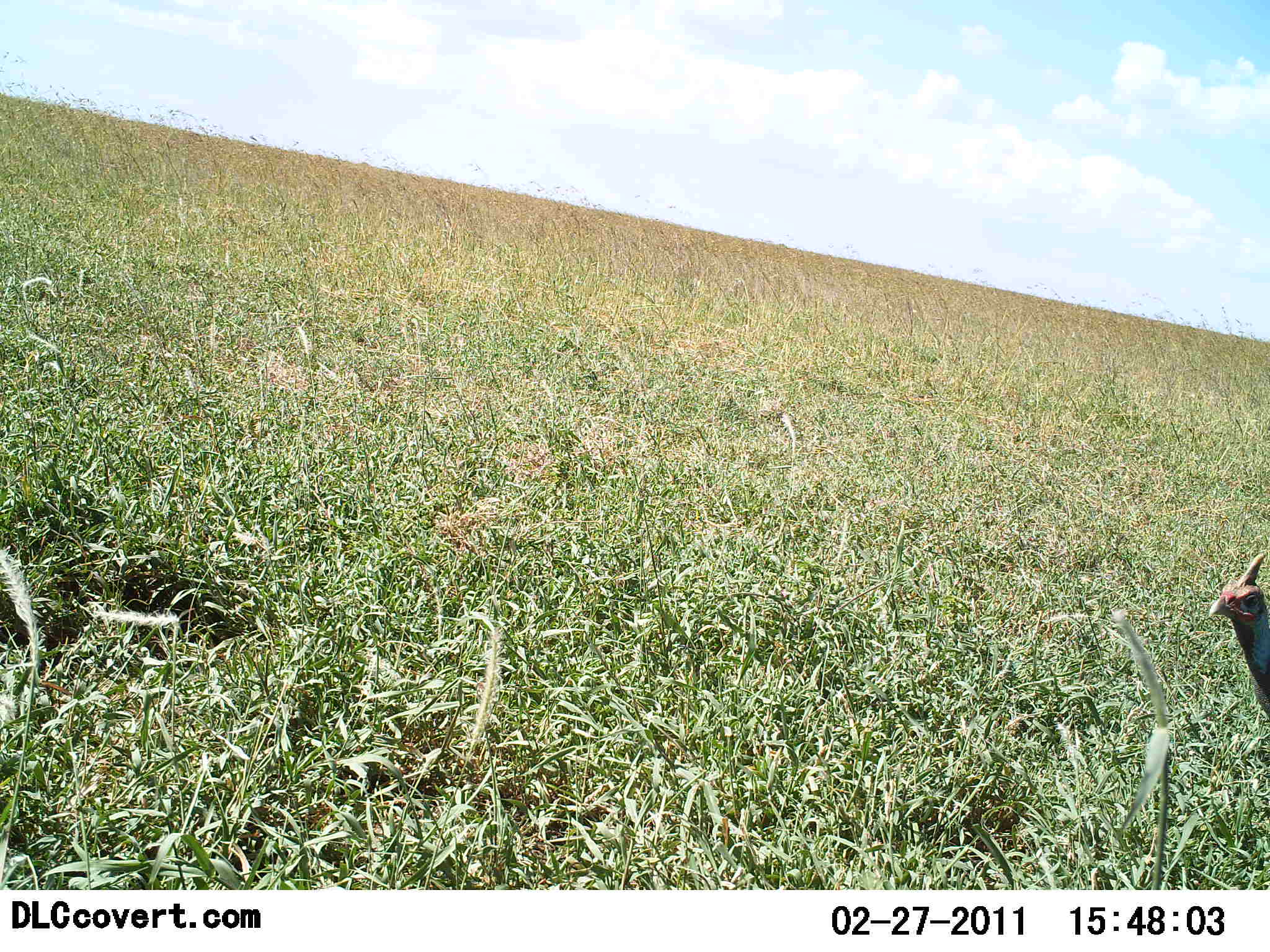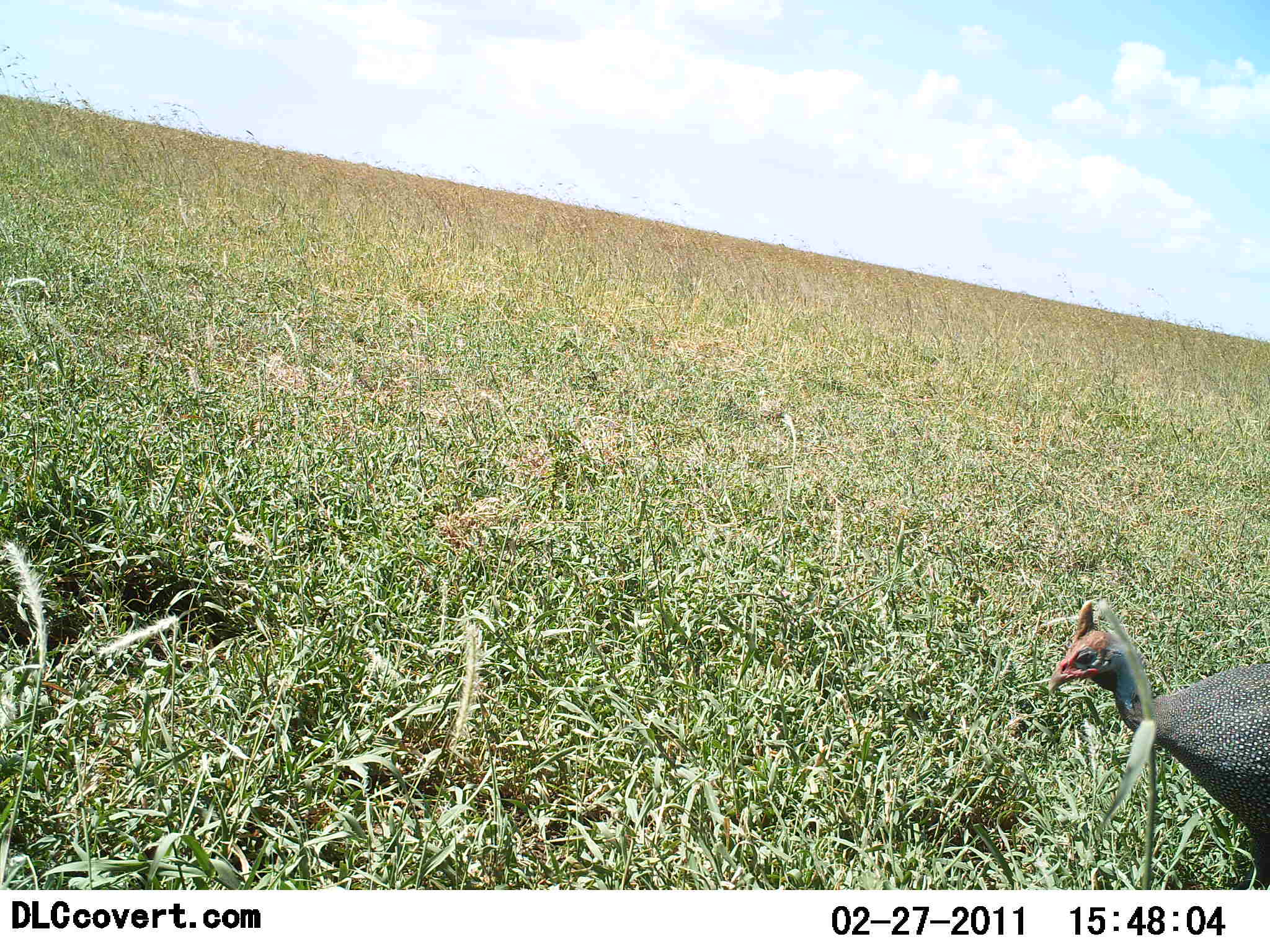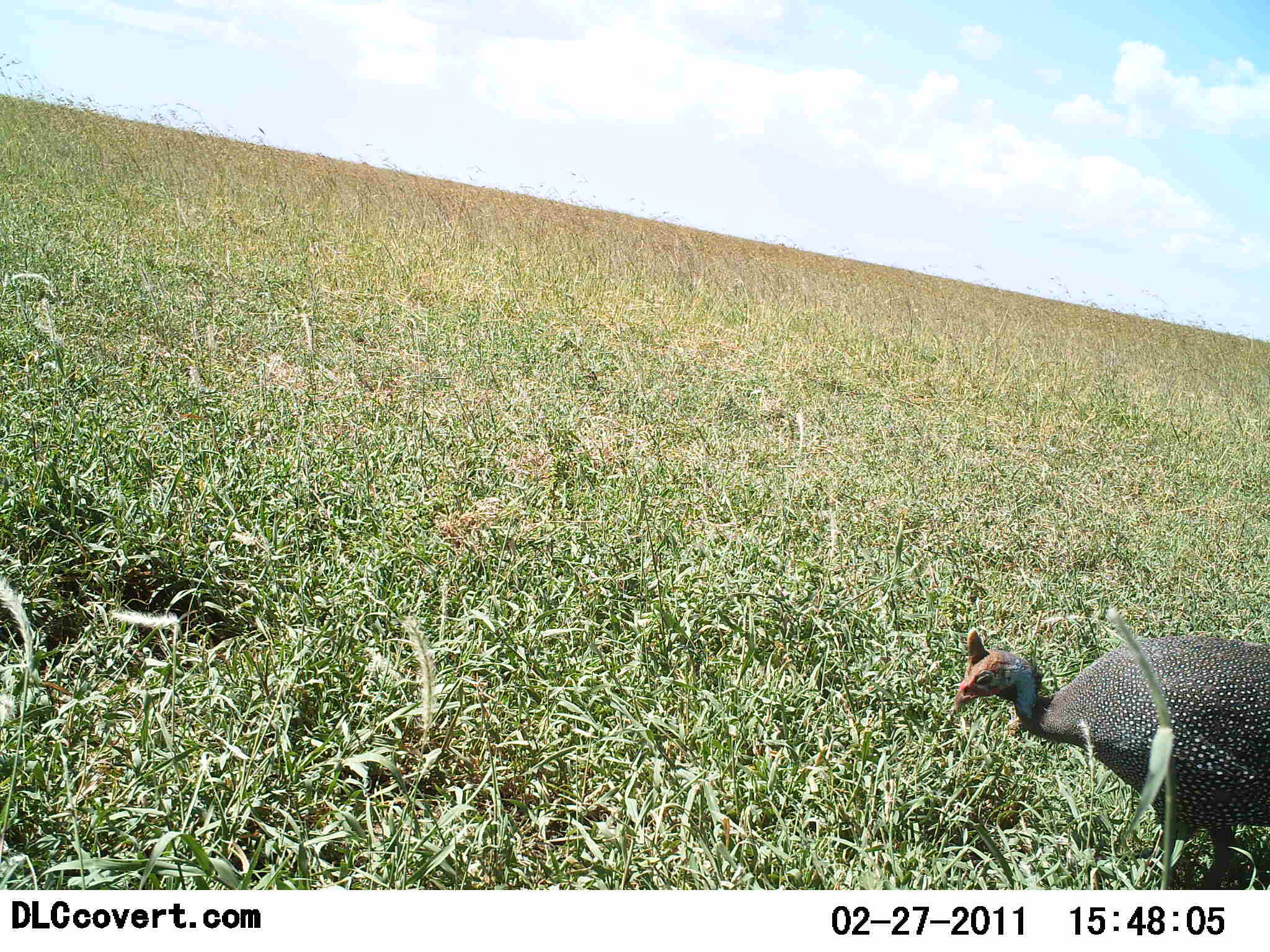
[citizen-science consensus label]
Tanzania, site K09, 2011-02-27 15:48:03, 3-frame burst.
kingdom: Animalia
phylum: Chordata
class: Aves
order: Galliformes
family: Numididae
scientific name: Numididae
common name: guinea fowl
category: guineafowl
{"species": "guineafowl (guinea fowl) (Numididae)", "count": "1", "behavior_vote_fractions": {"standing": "0%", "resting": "0%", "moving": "100%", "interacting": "0%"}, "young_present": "0%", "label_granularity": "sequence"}